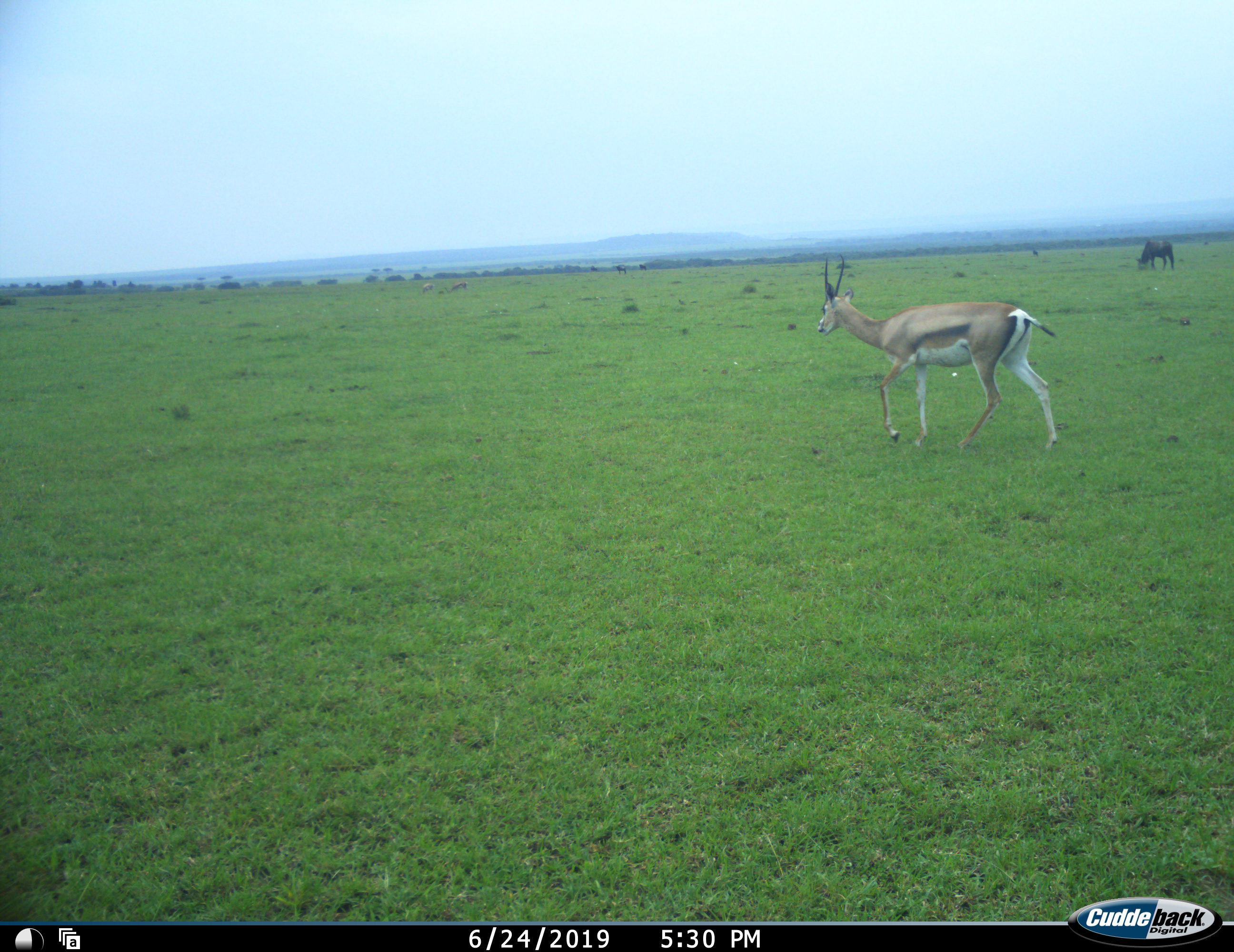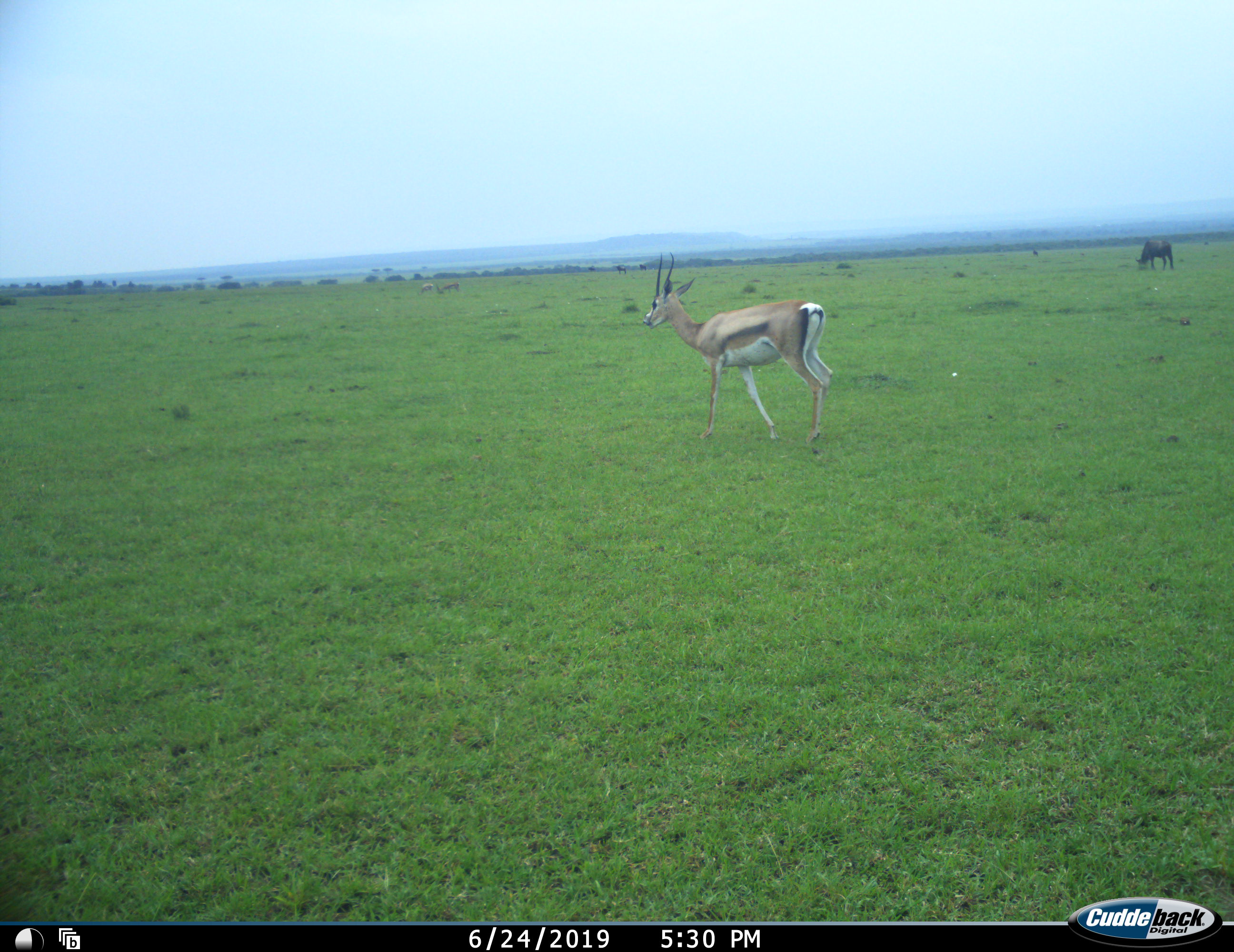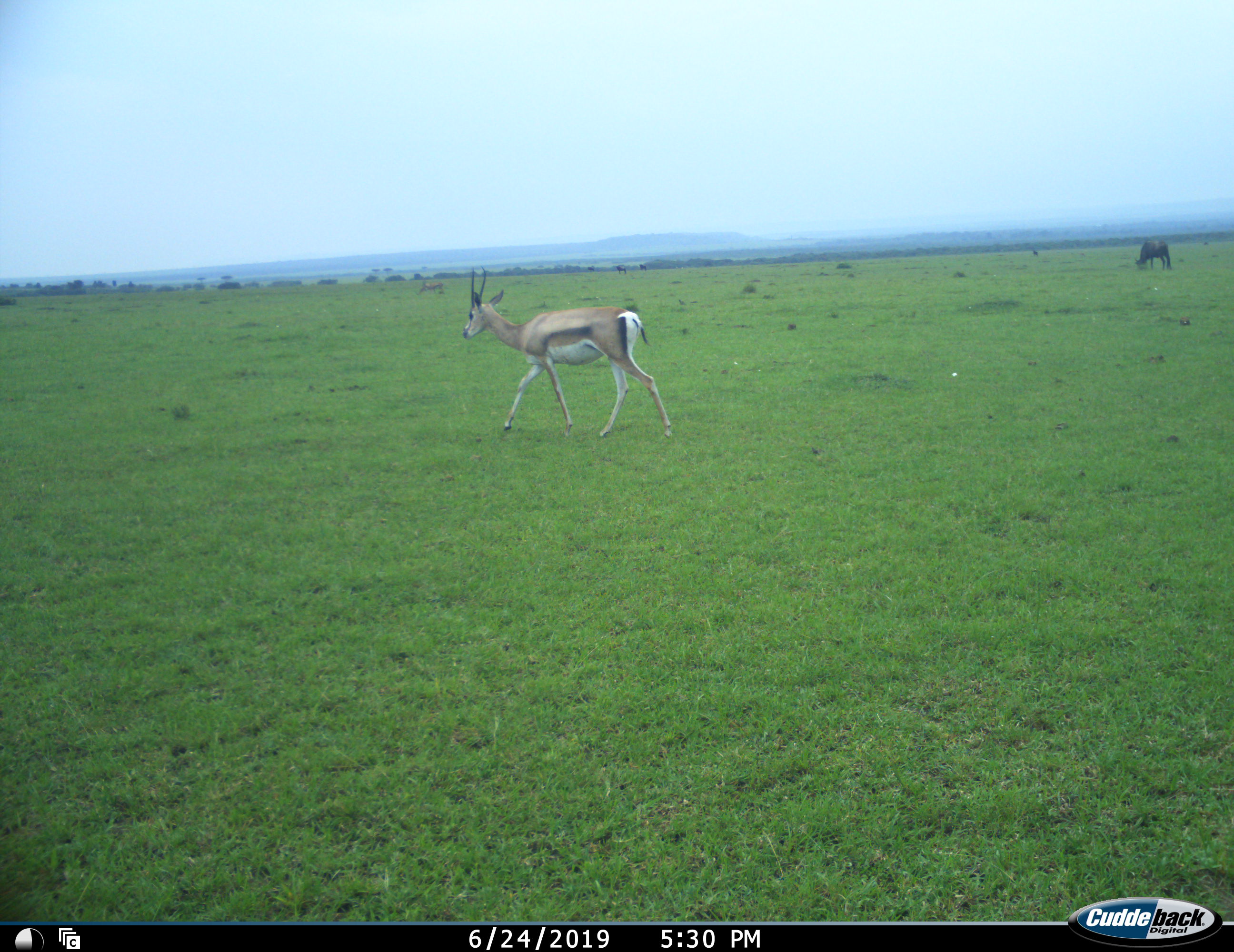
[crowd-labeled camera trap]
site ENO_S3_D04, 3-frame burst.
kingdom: Animalia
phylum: Chordata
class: Mammalia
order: Artiodactyla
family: Bovidae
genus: Nanger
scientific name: Nanger granti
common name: grant's gazelle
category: gazellegrants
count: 1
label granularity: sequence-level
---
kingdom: Animalia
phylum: Chordata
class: Mammalia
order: Artiodactyla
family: Bovidae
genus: Connochaetes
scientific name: Connochaetes taurinus taurinus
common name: blue wildebeest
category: wildebeestblue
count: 1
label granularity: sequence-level